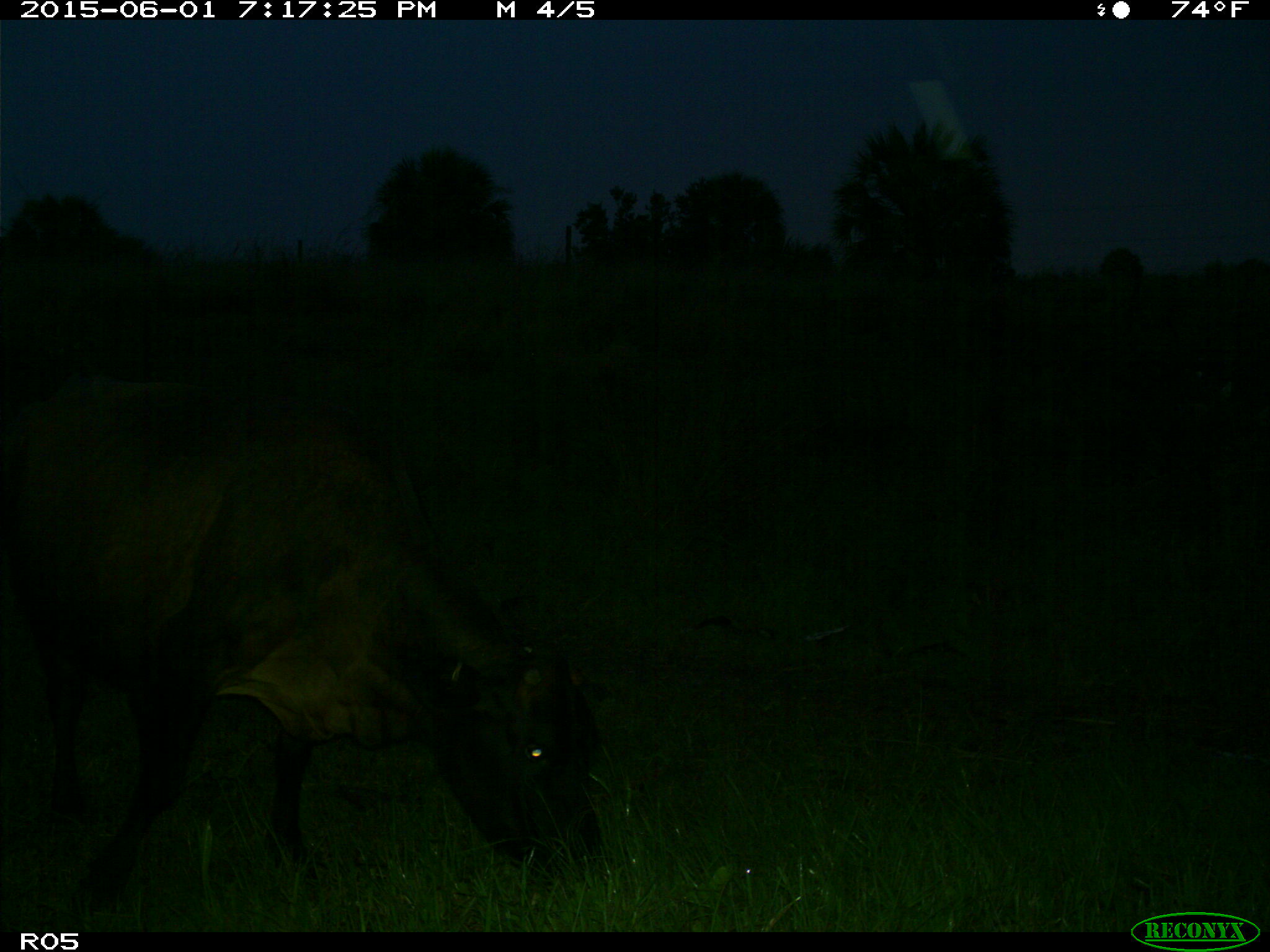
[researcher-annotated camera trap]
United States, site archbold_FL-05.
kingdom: Animalia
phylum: Chordata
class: Mammalia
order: Artiodactyla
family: Bovidae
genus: Bos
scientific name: Bos taurus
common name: domestic cow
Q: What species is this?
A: Bos taurus (domestic cow).